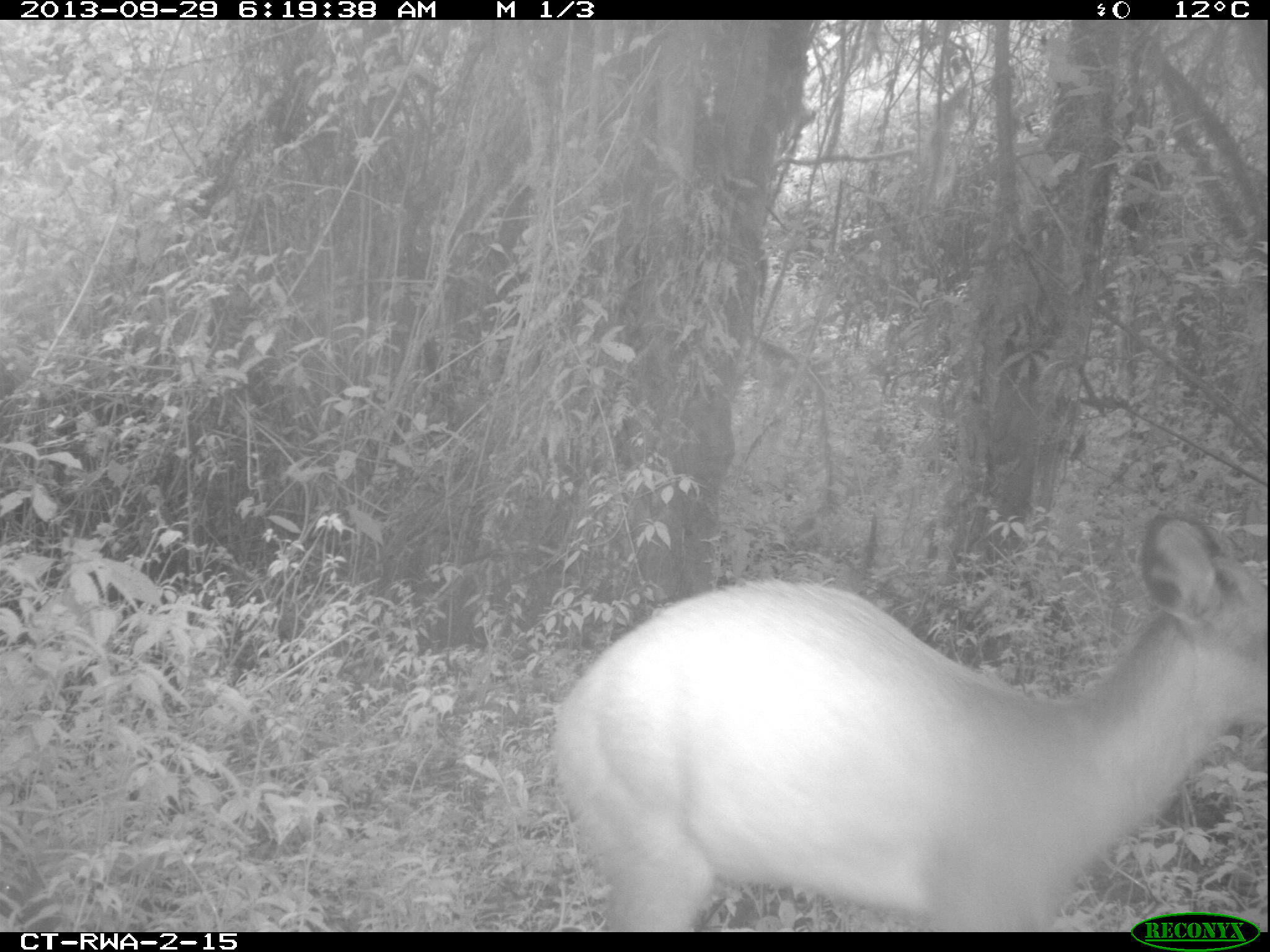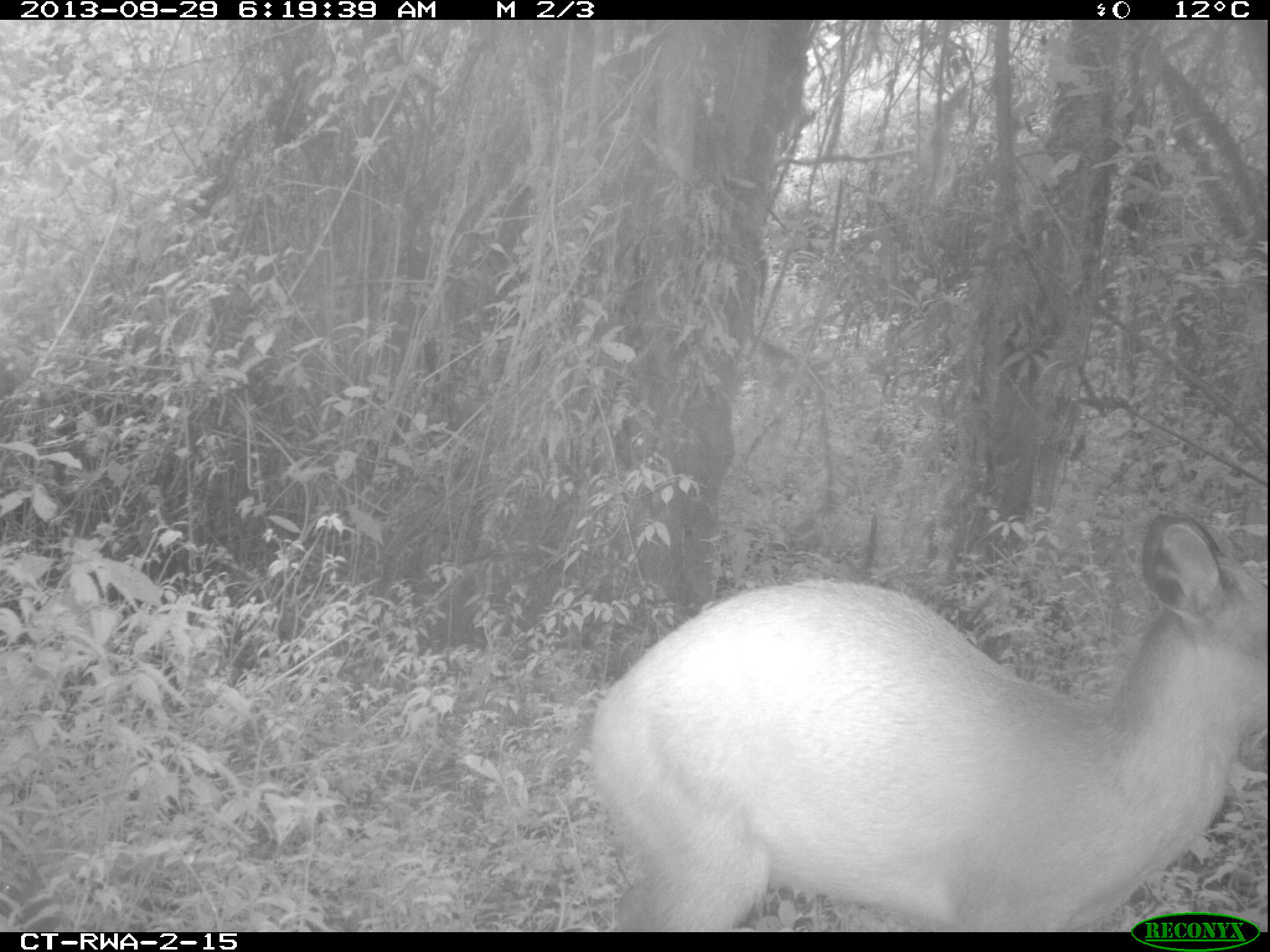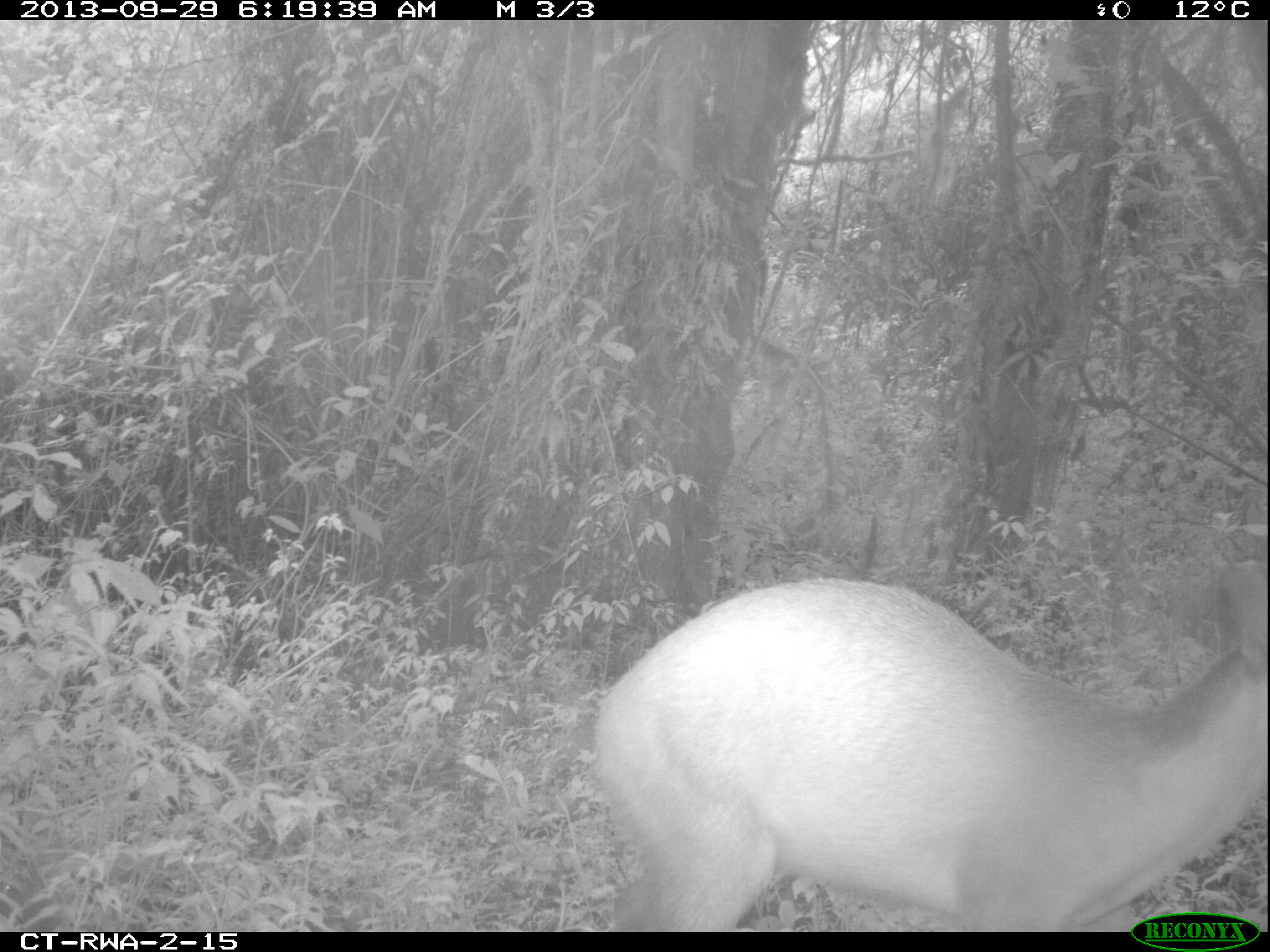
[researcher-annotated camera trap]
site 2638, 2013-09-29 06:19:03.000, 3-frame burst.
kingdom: Animalia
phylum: Chordata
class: Mammalia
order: Artiodactyla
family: Bovidae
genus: Cephalophus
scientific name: Cephalophus nigrifrons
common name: black-fronted duiker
Cephalophus nigrifrons (black-fronted duiker), count 1.